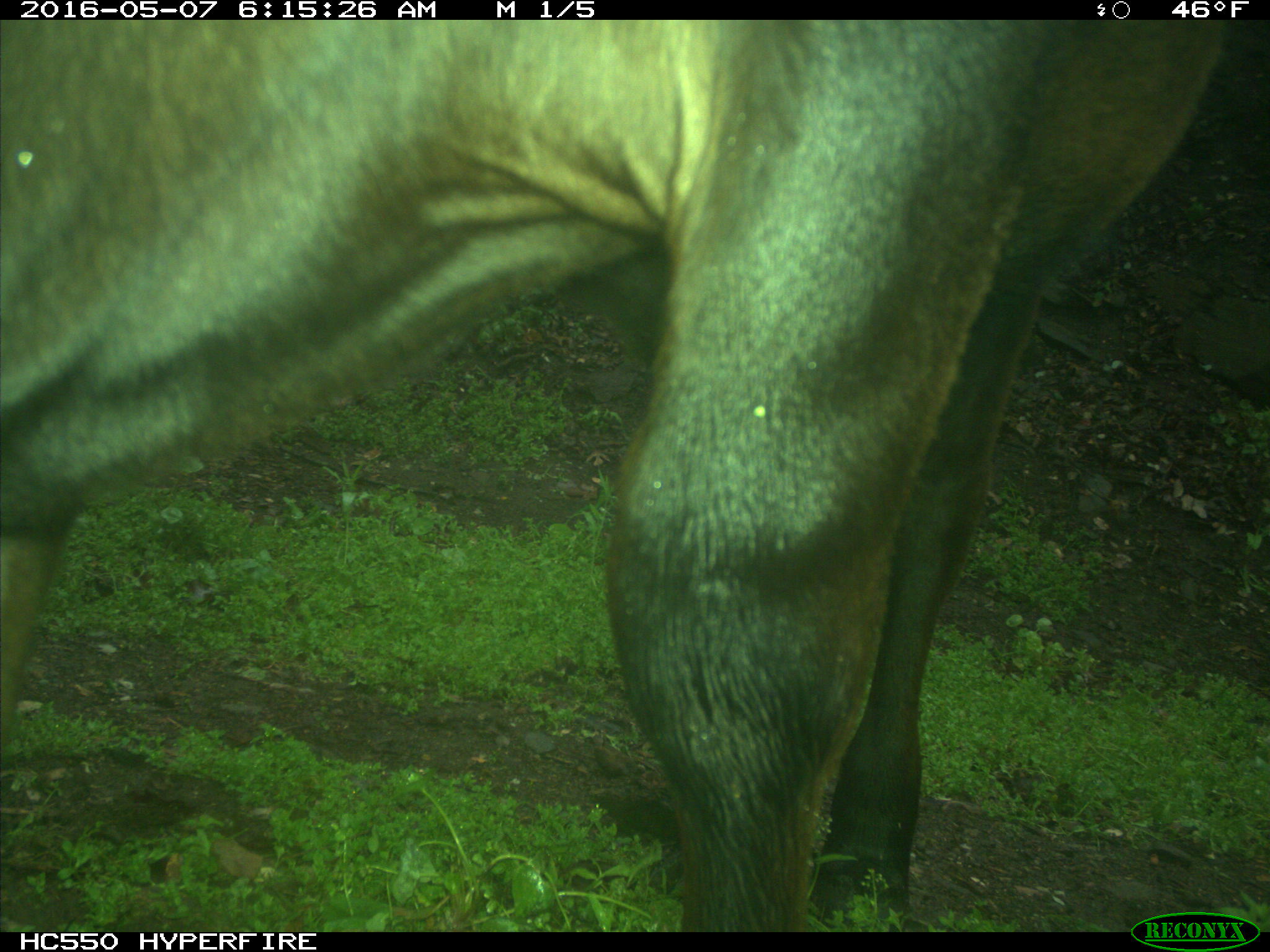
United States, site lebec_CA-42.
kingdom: Animalia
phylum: Chordata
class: Mammalia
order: Artiodactyla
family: Bovidae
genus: Bos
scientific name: Bos taurus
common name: domestic cow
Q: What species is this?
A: Bos taurus (domestic cow).